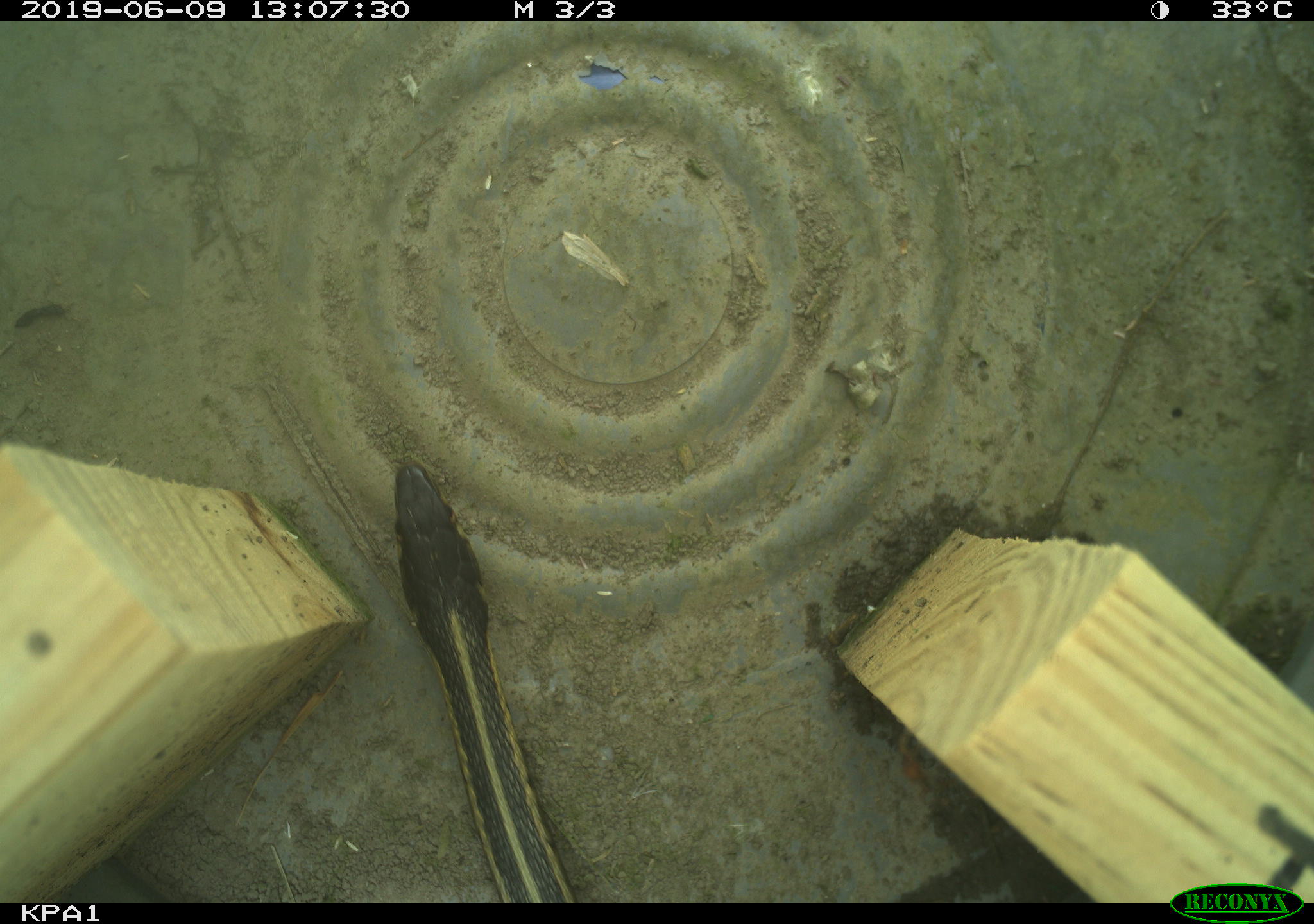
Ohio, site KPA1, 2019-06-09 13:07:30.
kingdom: Animalia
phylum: Chordata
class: Reptilia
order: Squamata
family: Colubridae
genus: Thamnophis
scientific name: Thamnophis sirtalis sirtalis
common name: eastern gartersnake